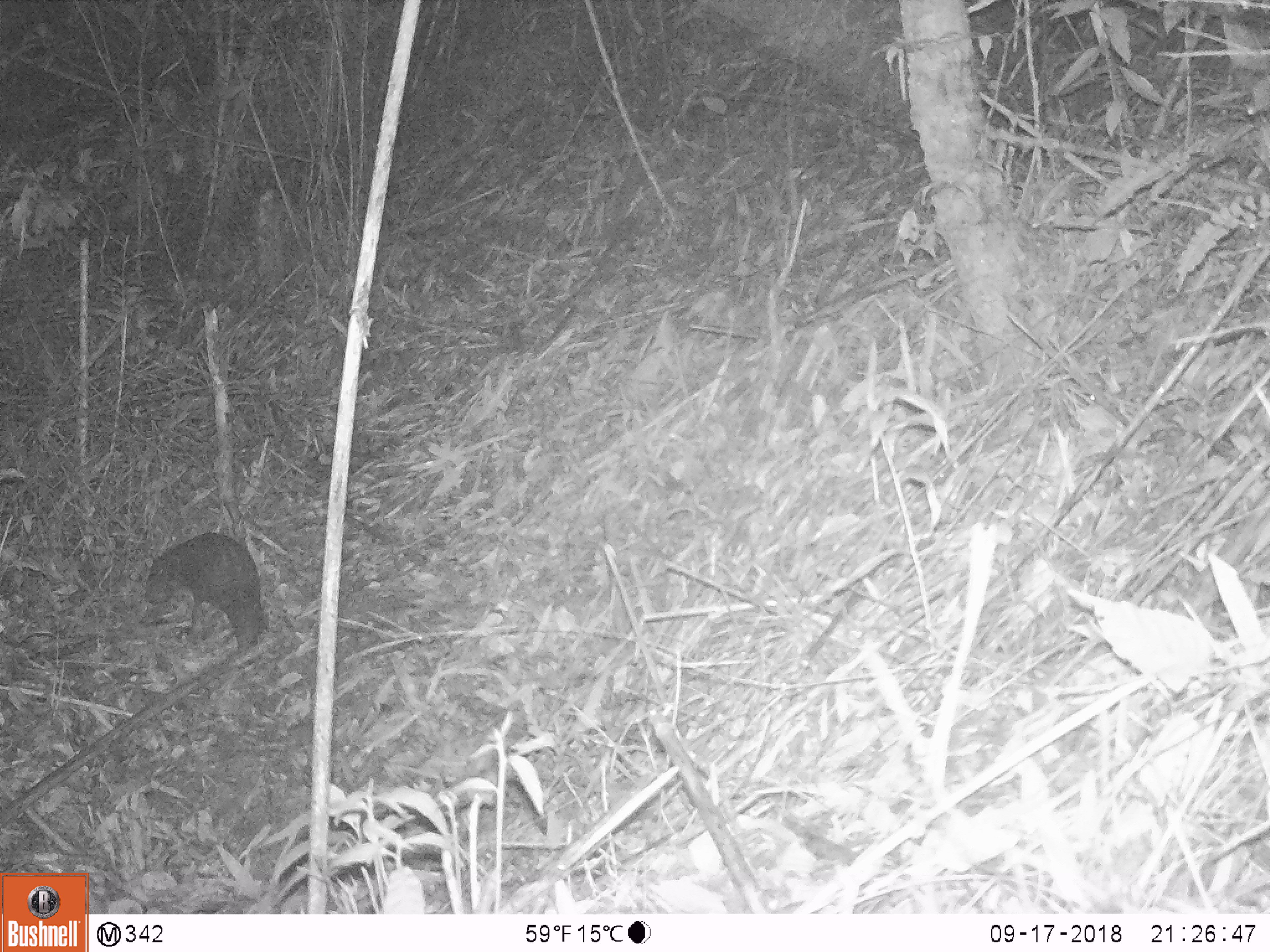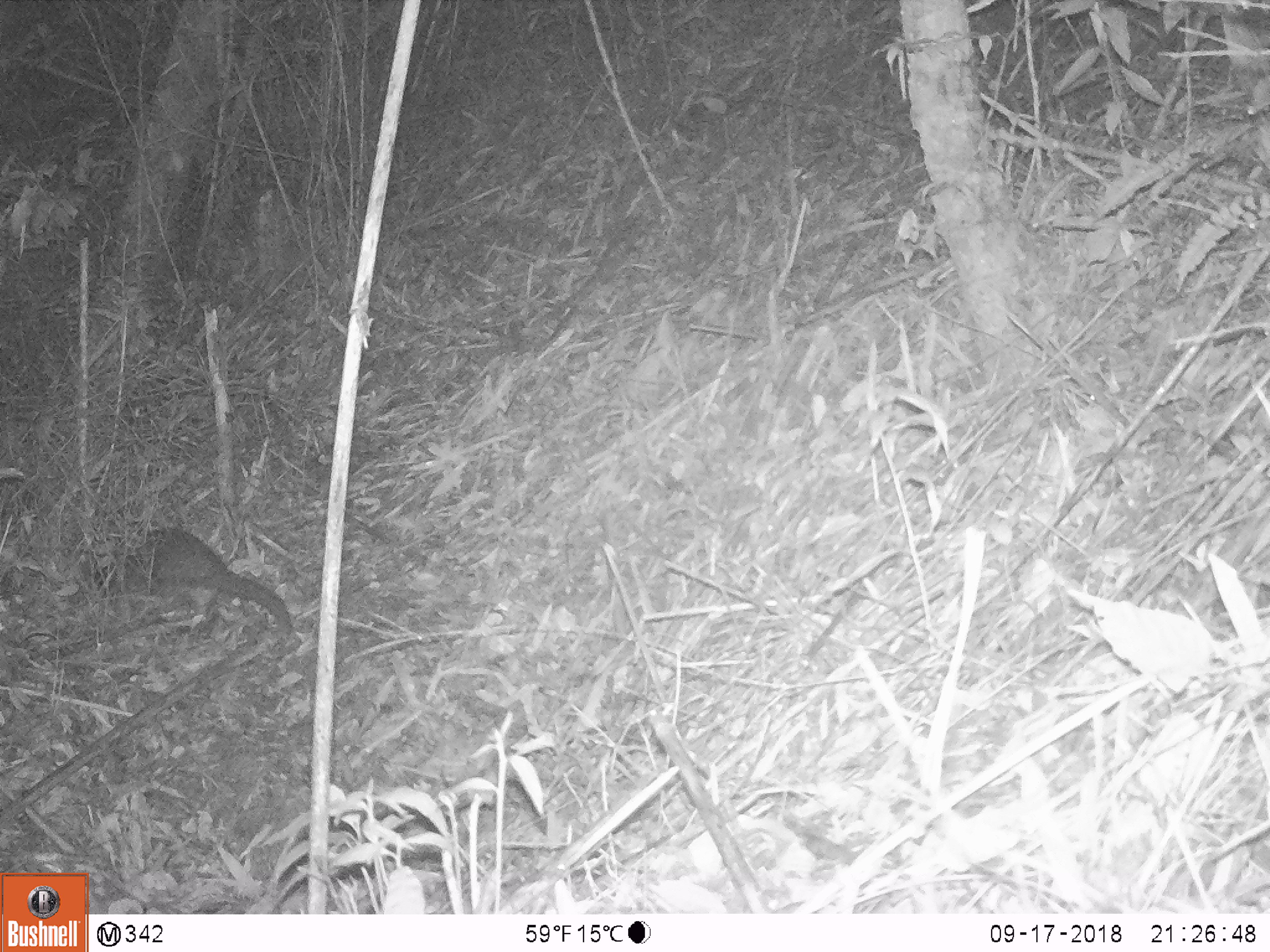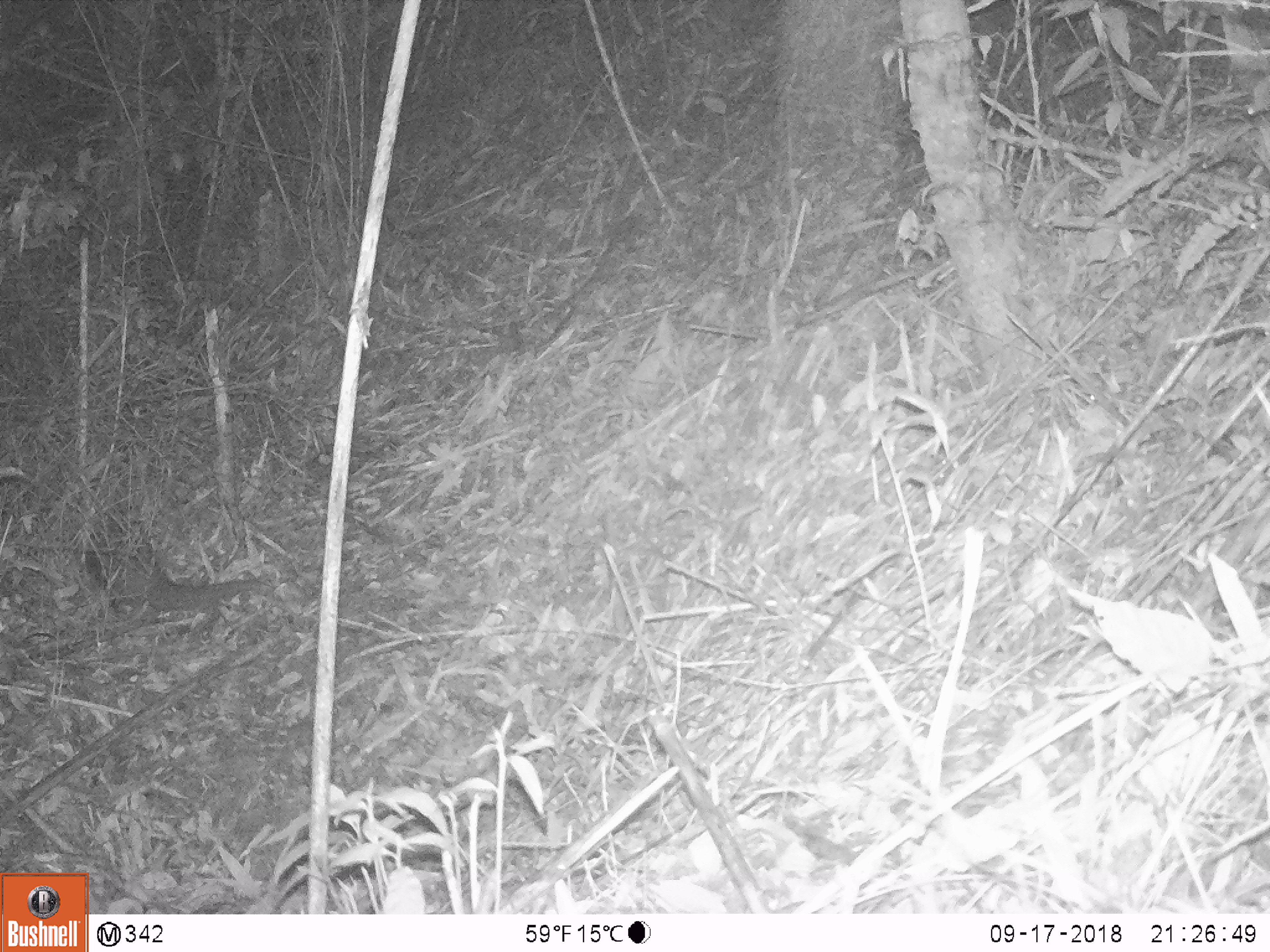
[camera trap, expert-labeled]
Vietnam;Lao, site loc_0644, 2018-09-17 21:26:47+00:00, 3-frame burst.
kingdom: Animalia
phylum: Chordata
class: Mammalia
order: Pholidota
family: Manidae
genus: Manis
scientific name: Manis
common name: asian pangolins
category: pangolin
Pangolin (asian pangolins) (Manis). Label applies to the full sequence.